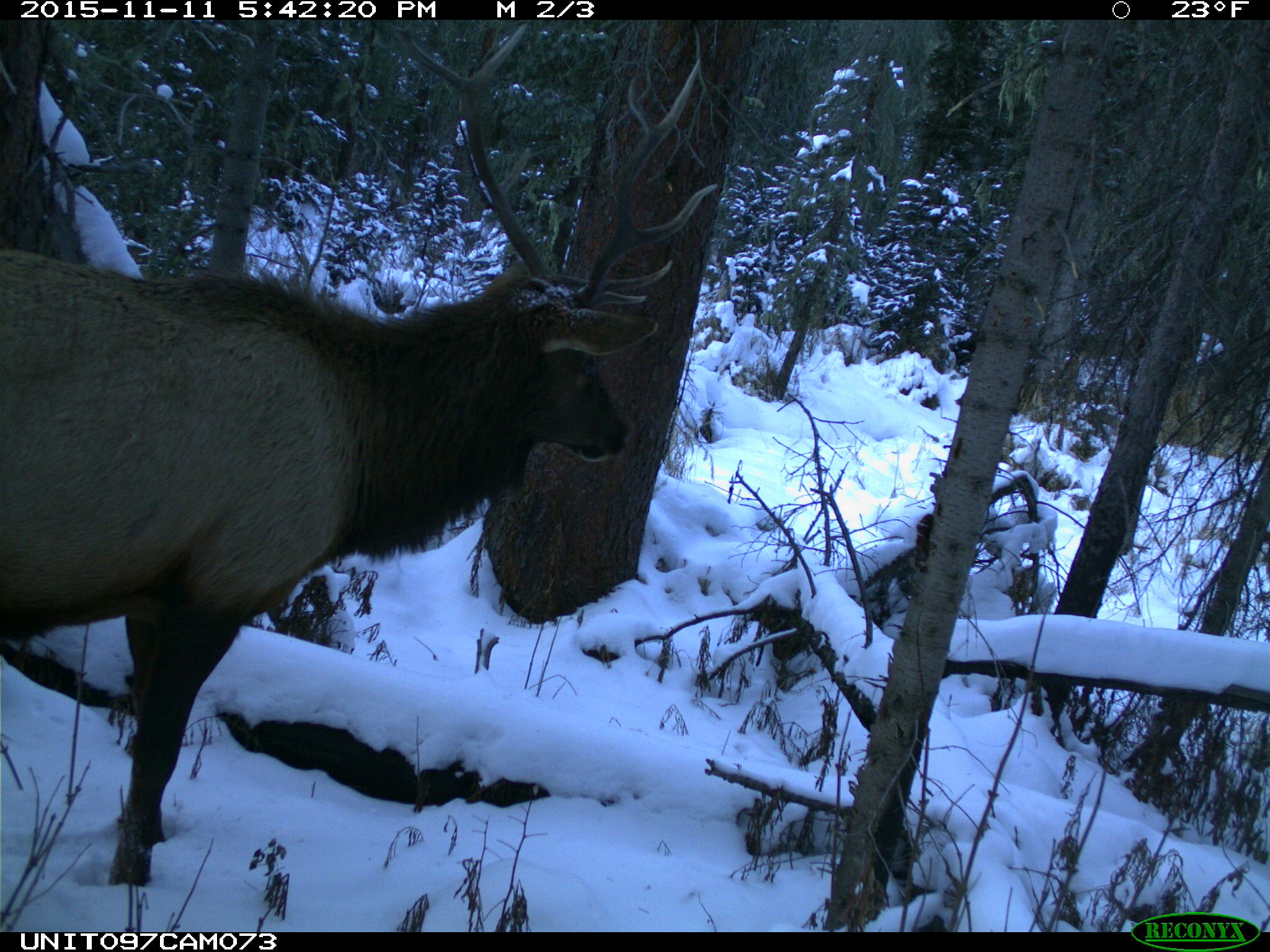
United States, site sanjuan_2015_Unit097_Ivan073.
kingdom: Animalia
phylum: Chordata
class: Mammalia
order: Artiodactyla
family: Cervidae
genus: Cervus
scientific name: Cervus elaphus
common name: red deer